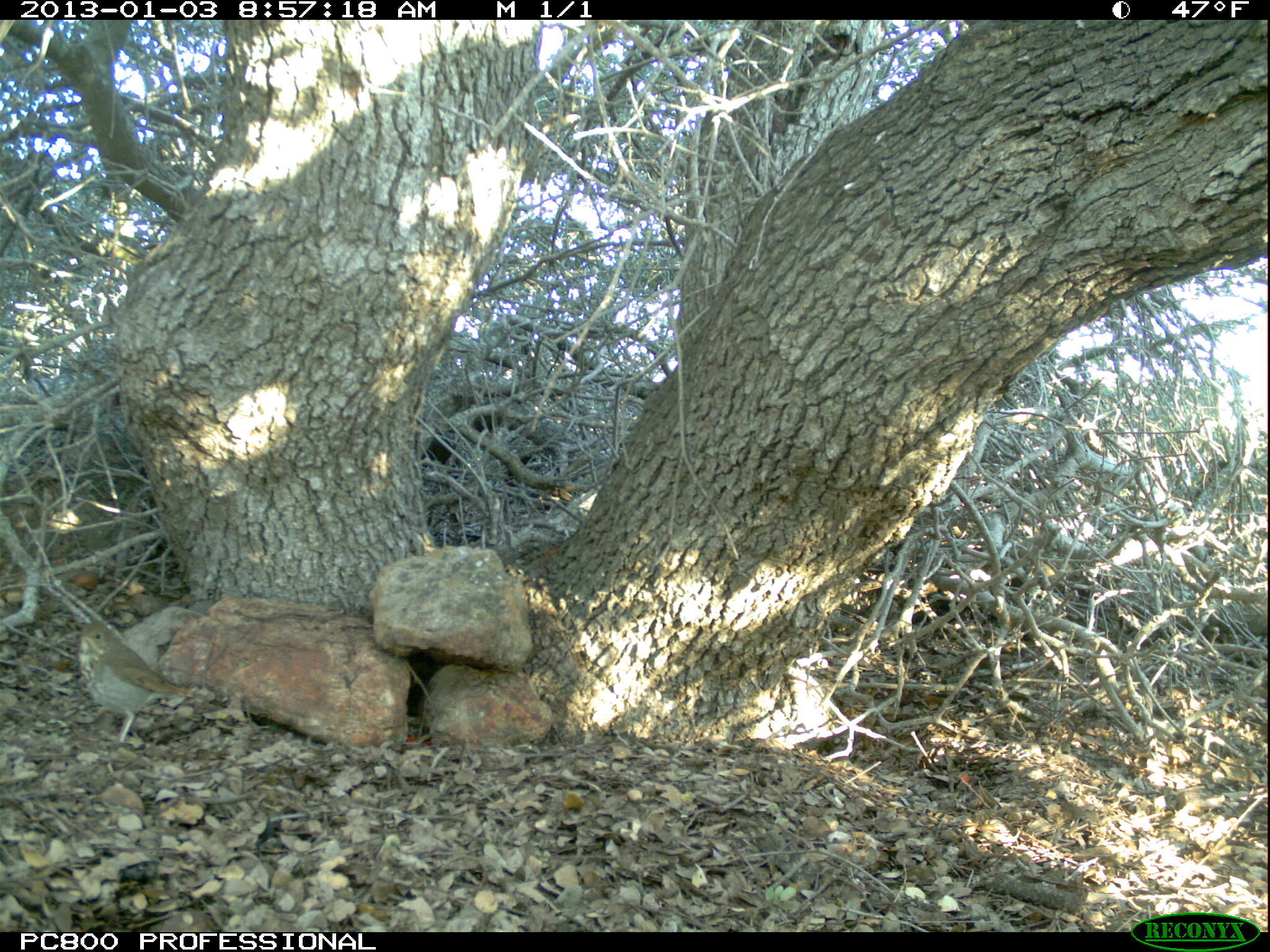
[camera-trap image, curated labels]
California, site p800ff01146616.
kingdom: Animalia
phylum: Chordata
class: Aves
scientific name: Aves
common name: bird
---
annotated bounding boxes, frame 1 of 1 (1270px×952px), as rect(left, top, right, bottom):
bird: rect(78, 622, 207, 747)